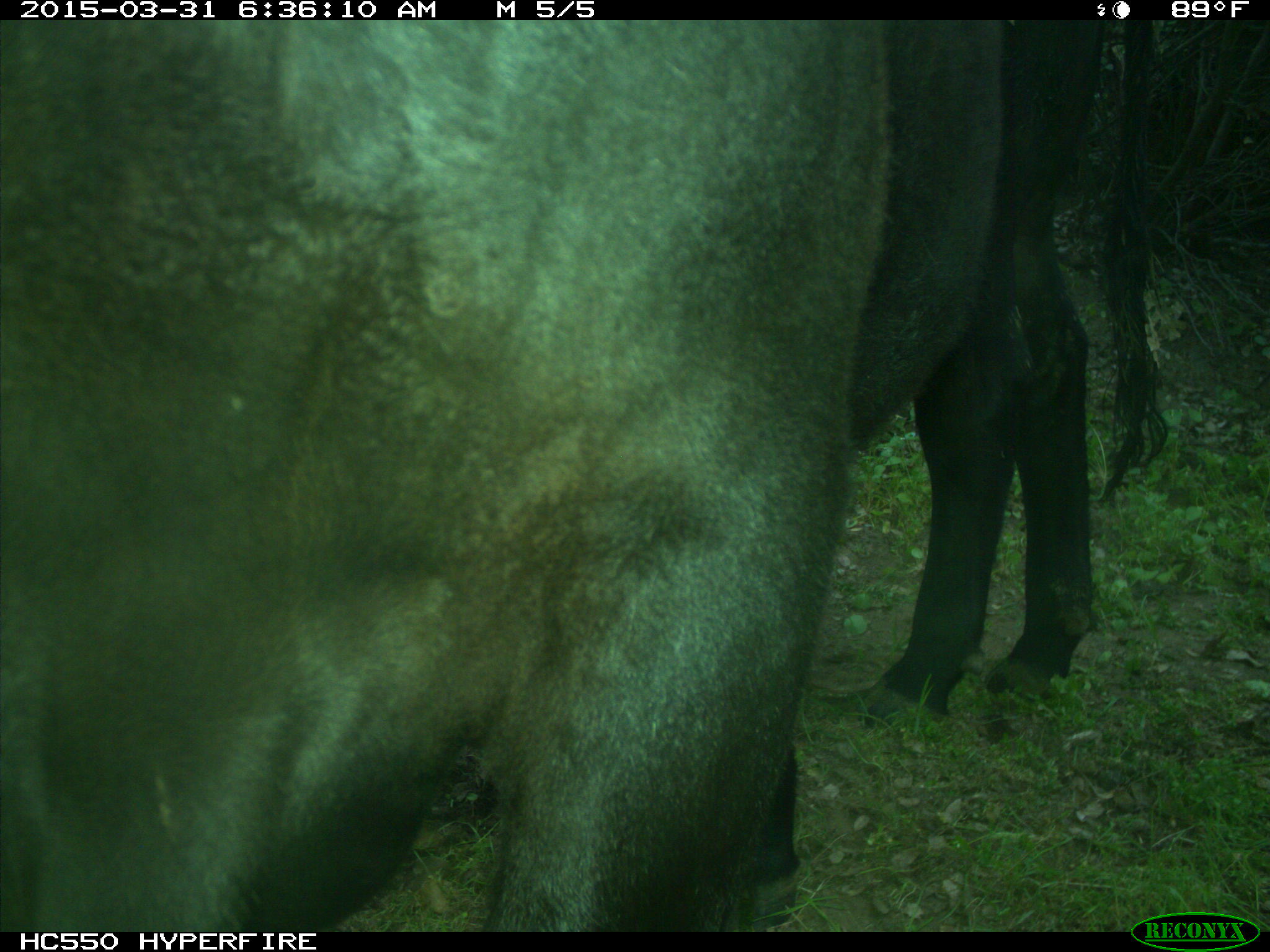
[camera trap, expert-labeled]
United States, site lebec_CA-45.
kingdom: Animalia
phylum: Chordata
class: Mammalia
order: Artiodactyla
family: Bovidae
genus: Bos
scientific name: Bos taurus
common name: domestic cow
Bos taurus (domestic cow).